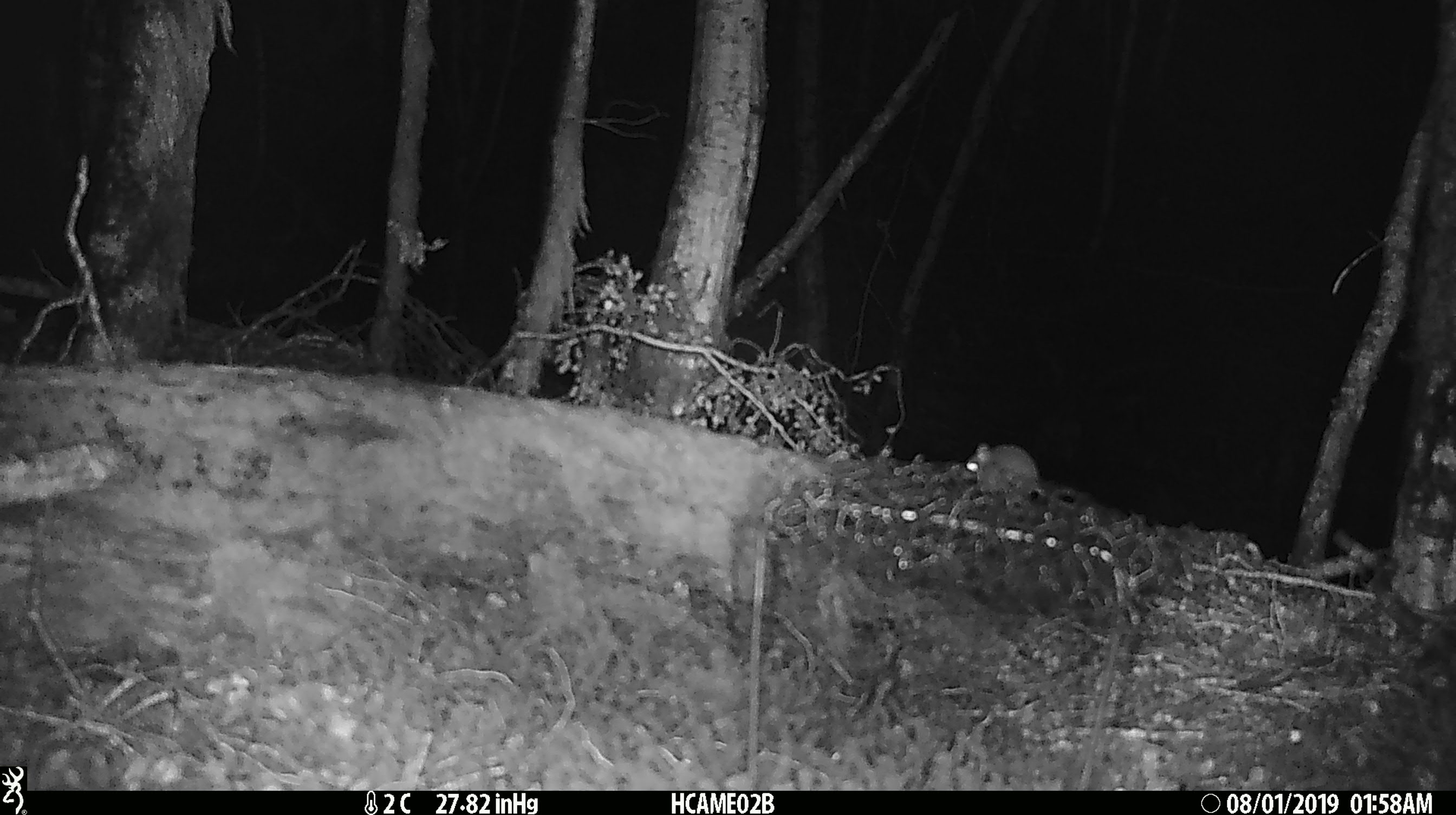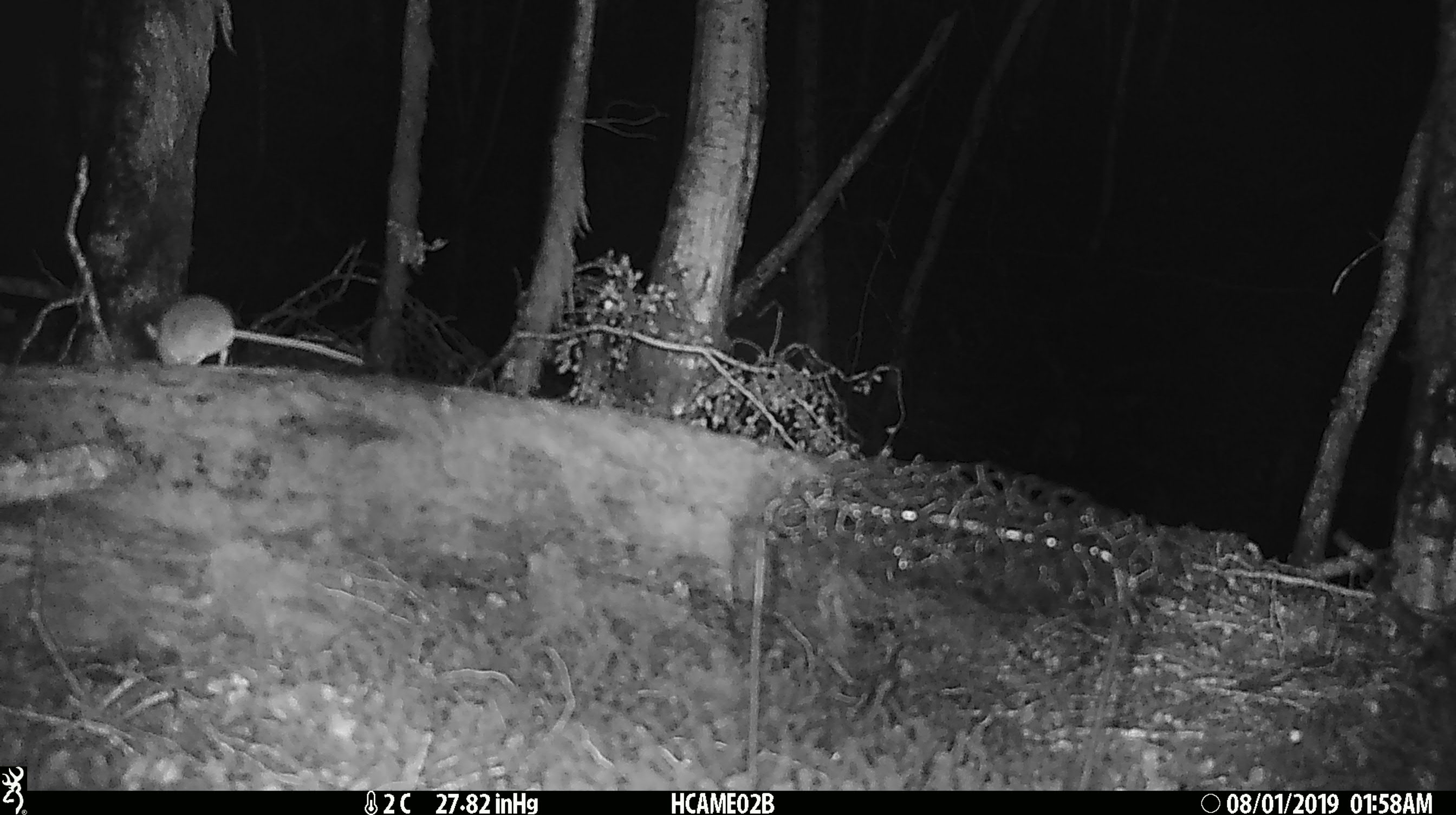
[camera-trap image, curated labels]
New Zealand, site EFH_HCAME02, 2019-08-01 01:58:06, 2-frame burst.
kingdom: Animalia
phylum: Chordata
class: Mammalia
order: Rodentia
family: Muridae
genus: Mus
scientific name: Mus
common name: mouse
Mouse (Mus).